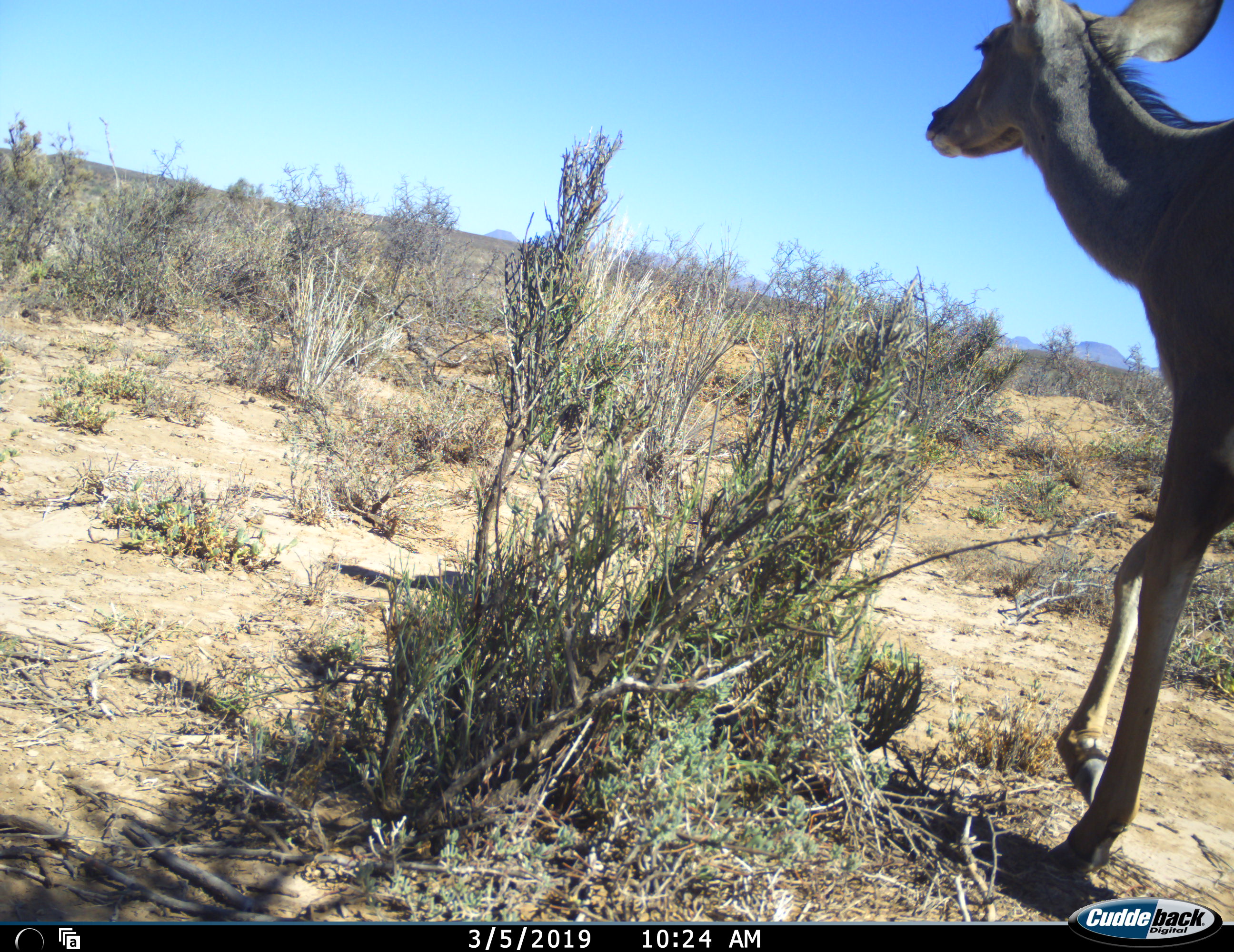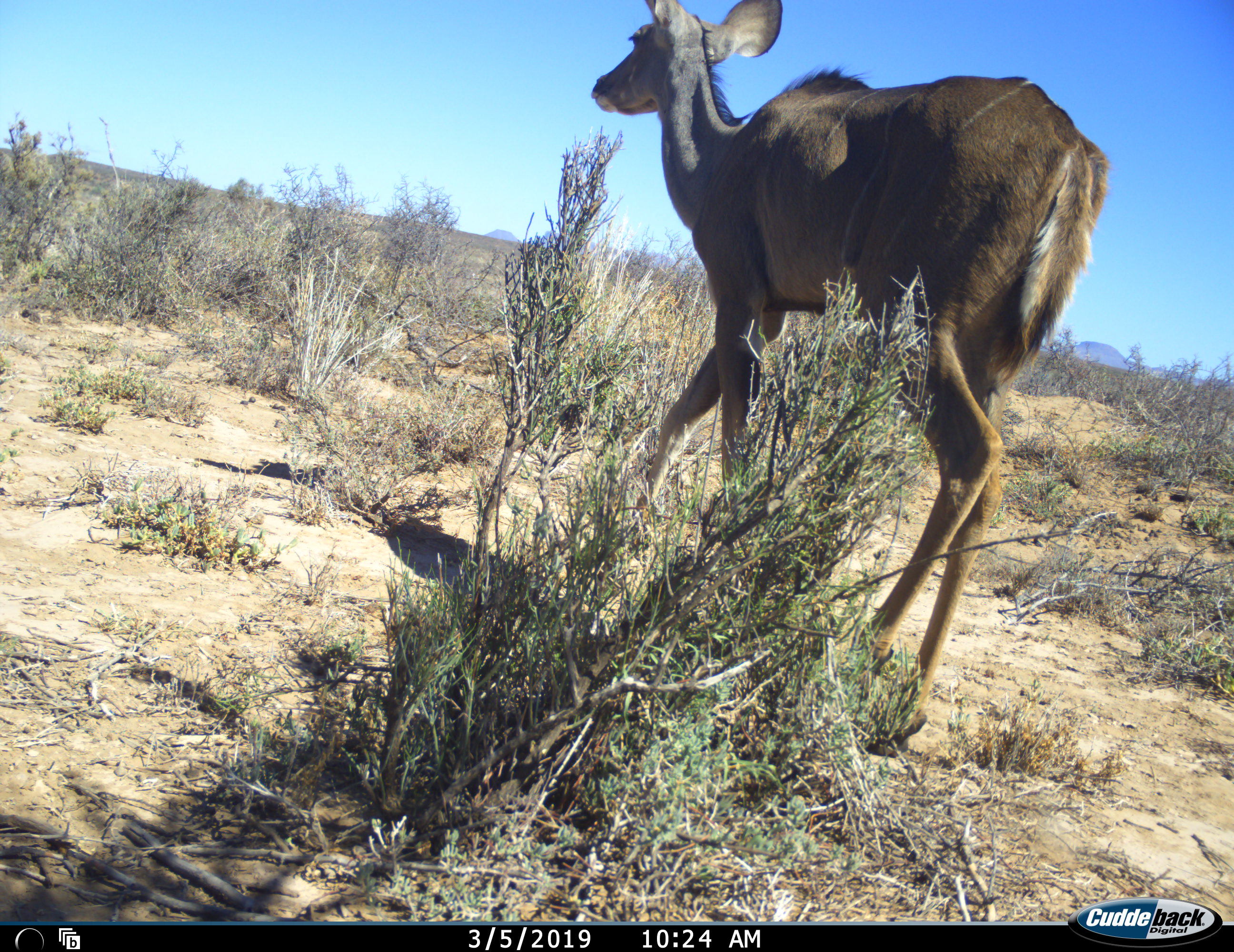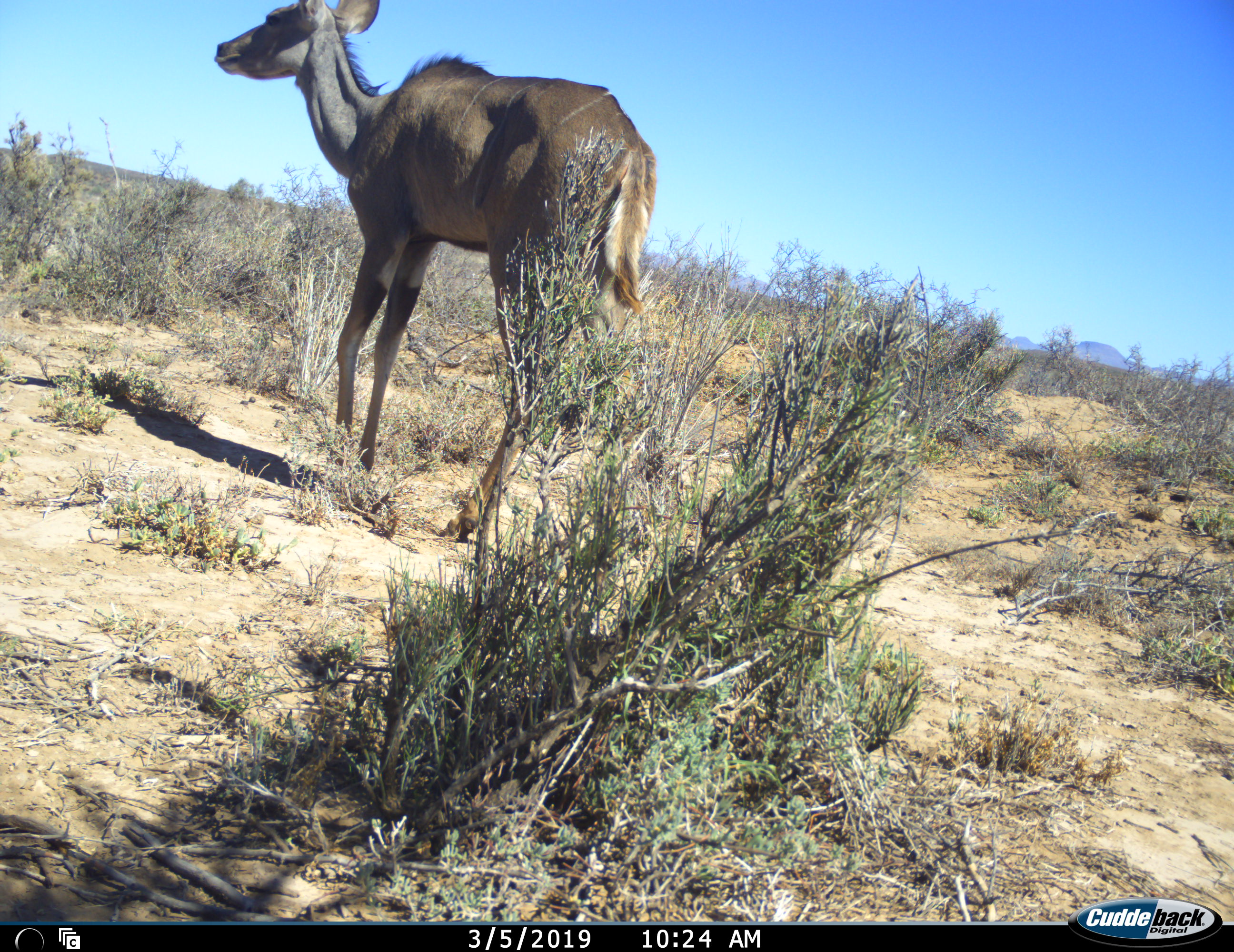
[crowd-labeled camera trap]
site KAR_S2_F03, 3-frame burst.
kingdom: Animalia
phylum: Chordata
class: Mammalia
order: Artiodactyla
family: Bovidae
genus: Tragelaphus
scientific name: Tragelaphus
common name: kudu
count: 1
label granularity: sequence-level